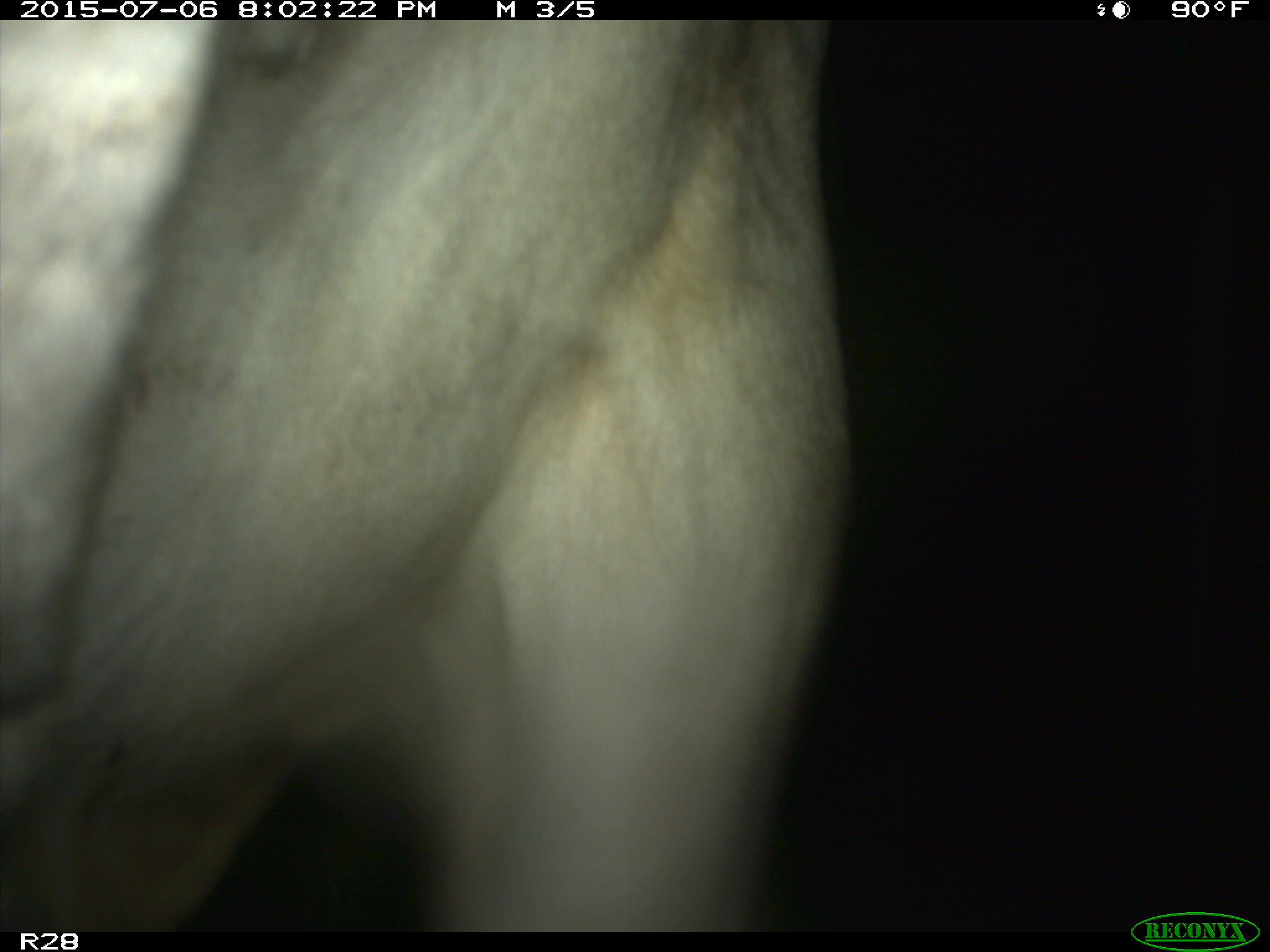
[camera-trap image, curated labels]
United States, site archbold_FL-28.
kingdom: Animalia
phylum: Chordata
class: Mammalia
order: Artiodactyla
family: Bovidae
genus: Bos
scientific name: Bos taurus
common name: domestic cow